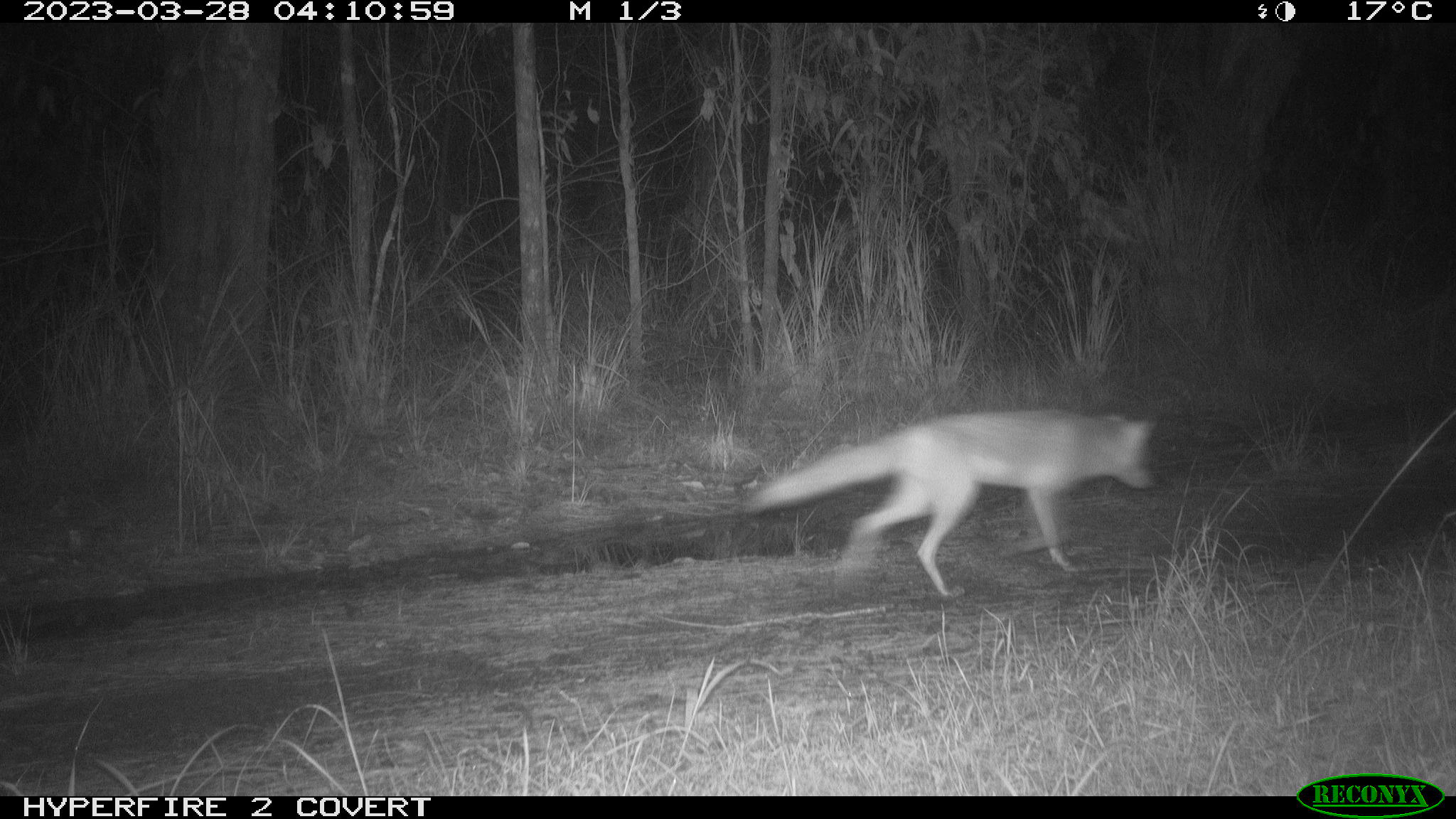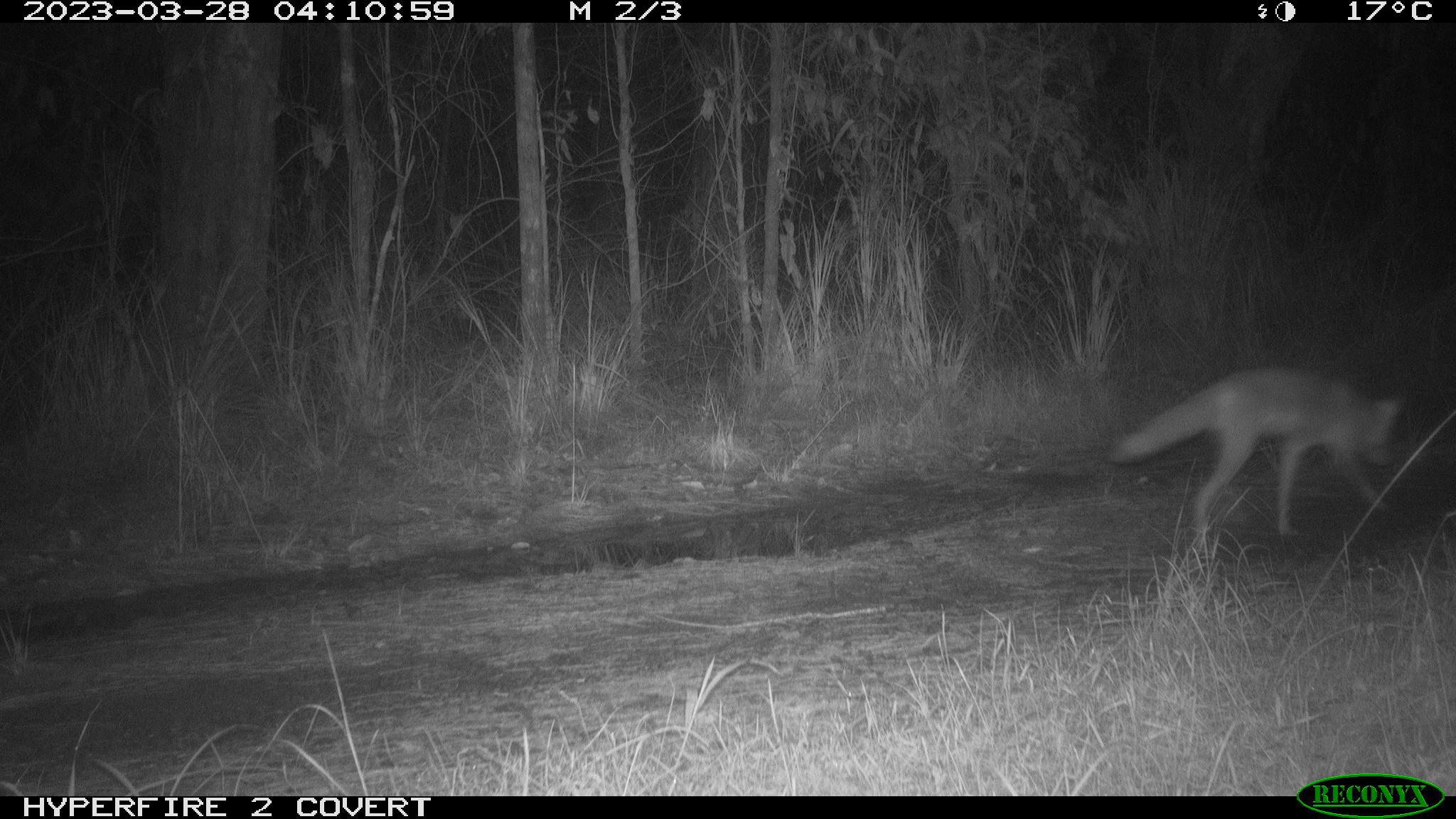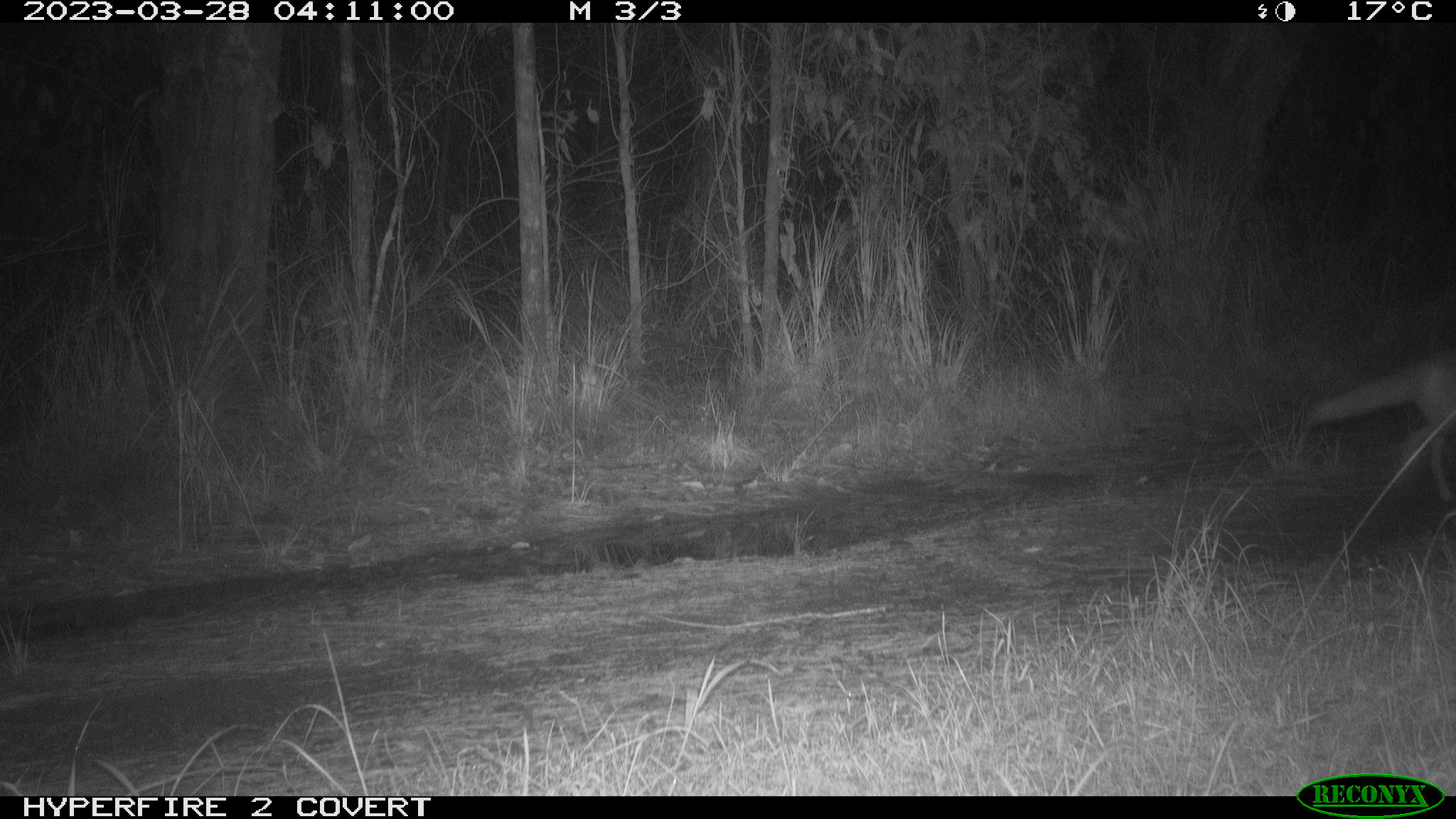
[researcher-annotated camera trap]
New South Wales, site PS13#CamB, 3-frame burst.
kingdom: Animalia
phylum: Chordata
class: Mammalia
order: Carnivora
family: Canidae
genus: Vulpes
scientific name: Vulpes vulpes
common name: red fox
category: fox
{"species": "fox (red fox) (Vulpes vulpes)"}